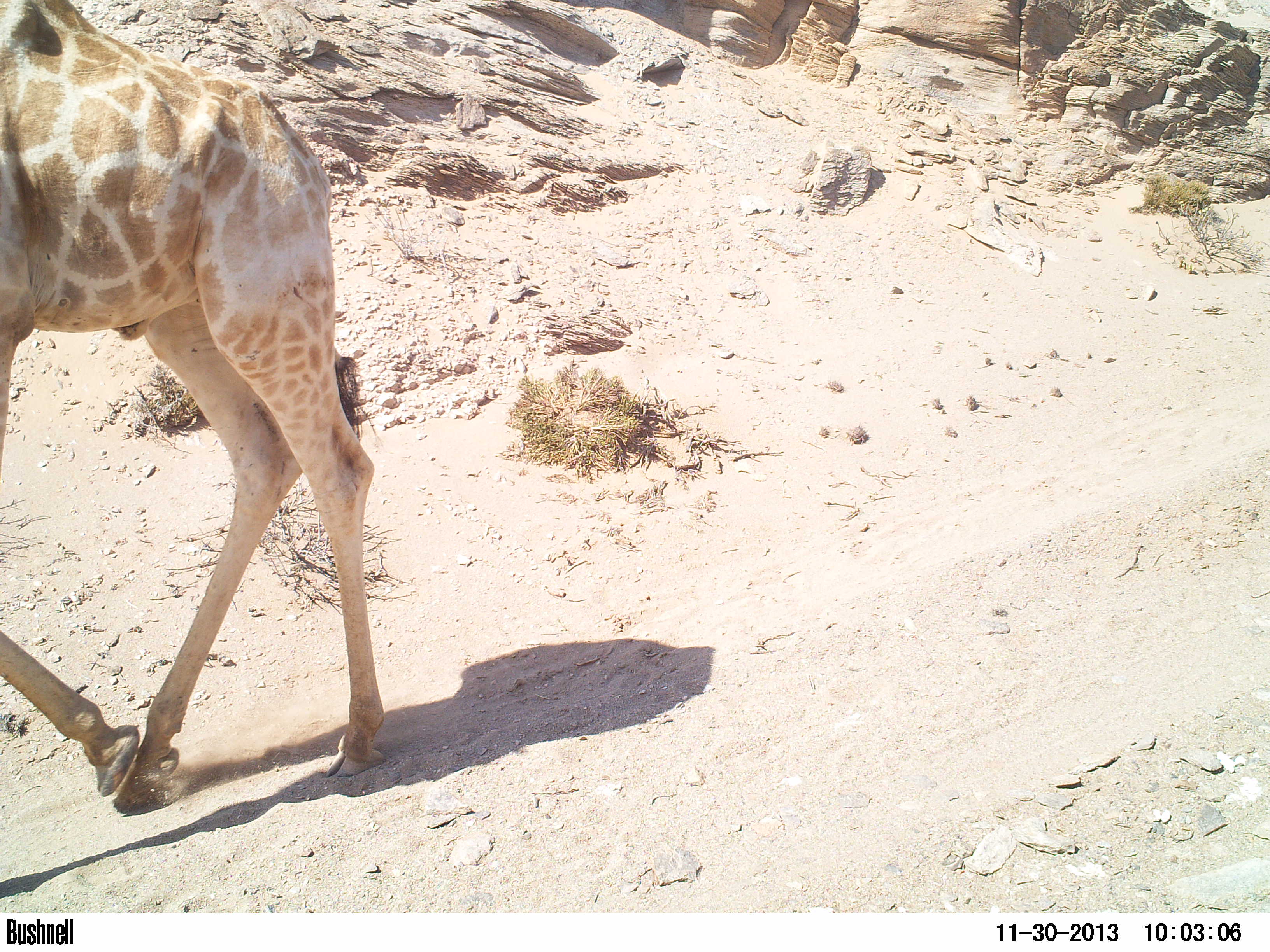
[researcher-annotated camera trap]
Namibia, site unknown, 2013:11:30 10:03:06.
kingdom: Animalia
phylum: Chordata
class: Mammalia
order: Artiodactyla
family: Giraffidae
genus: Giraffa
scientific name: Giraffa camelopardalis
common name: giraffe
Giraffa camelopardalis (giraffe).